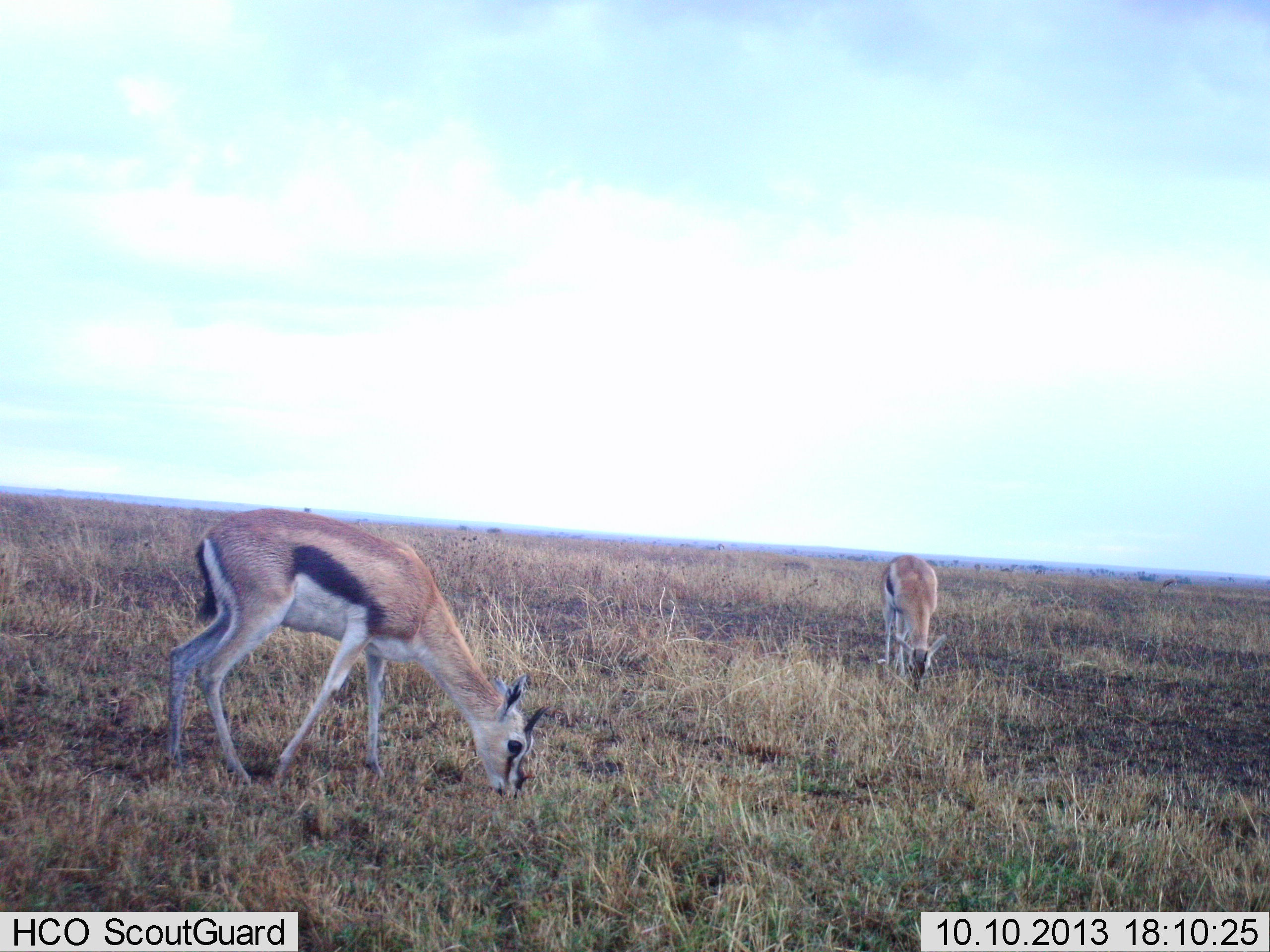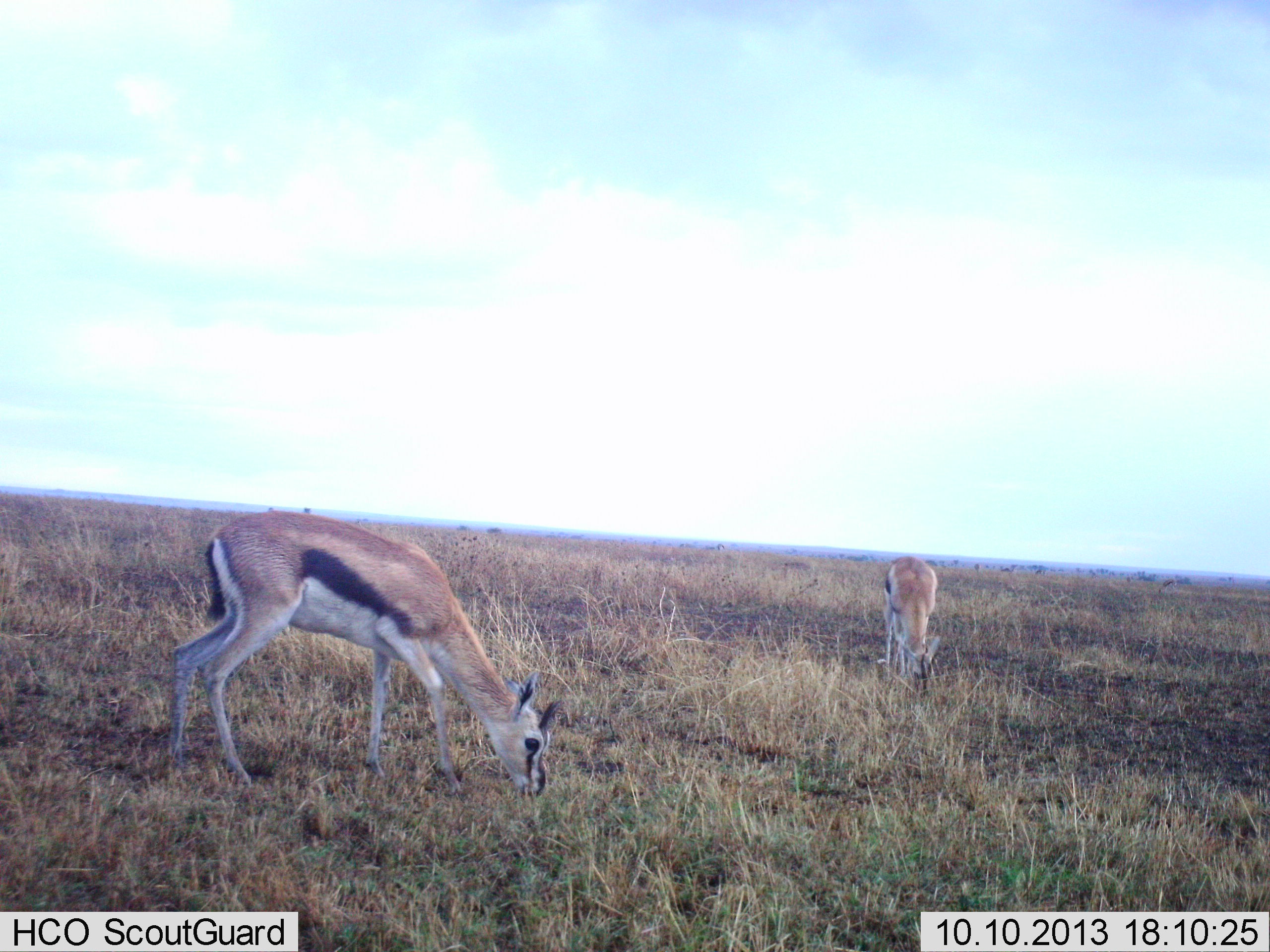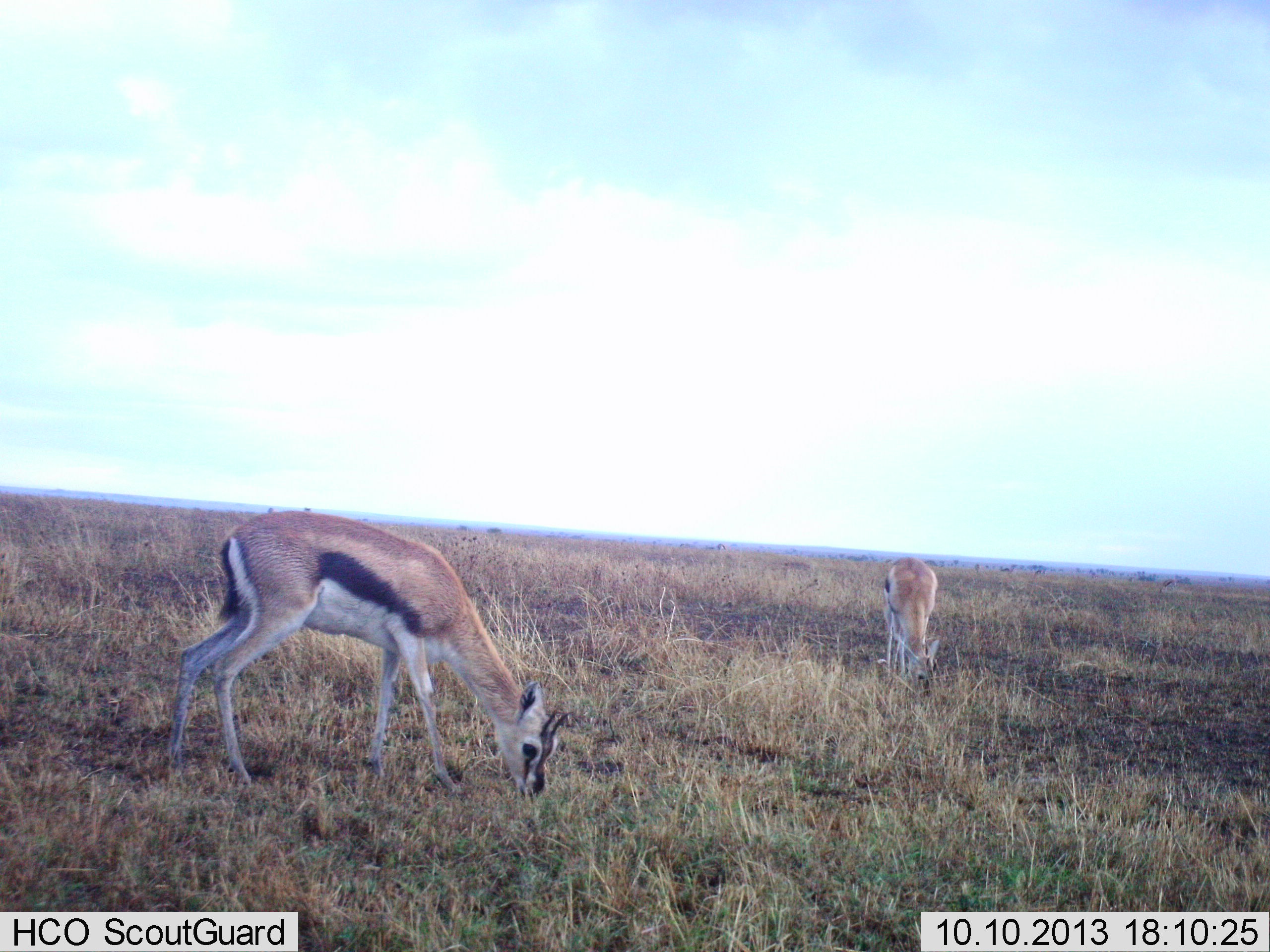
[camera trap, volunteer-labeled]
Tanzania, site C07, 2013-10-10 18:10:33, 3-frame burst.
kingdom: Animalia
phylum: Chordata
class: Mammalia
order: Artiodactyla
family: Bovidae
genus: Eudorcas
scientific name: Eudorcas thomsonii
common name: thomson's gazelle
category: gazellethomsons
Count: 2.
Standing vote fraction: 14%.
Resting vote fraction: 3%.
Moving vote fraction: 0%.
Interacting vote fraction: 0%.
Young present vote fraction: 3%.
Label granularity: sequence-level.